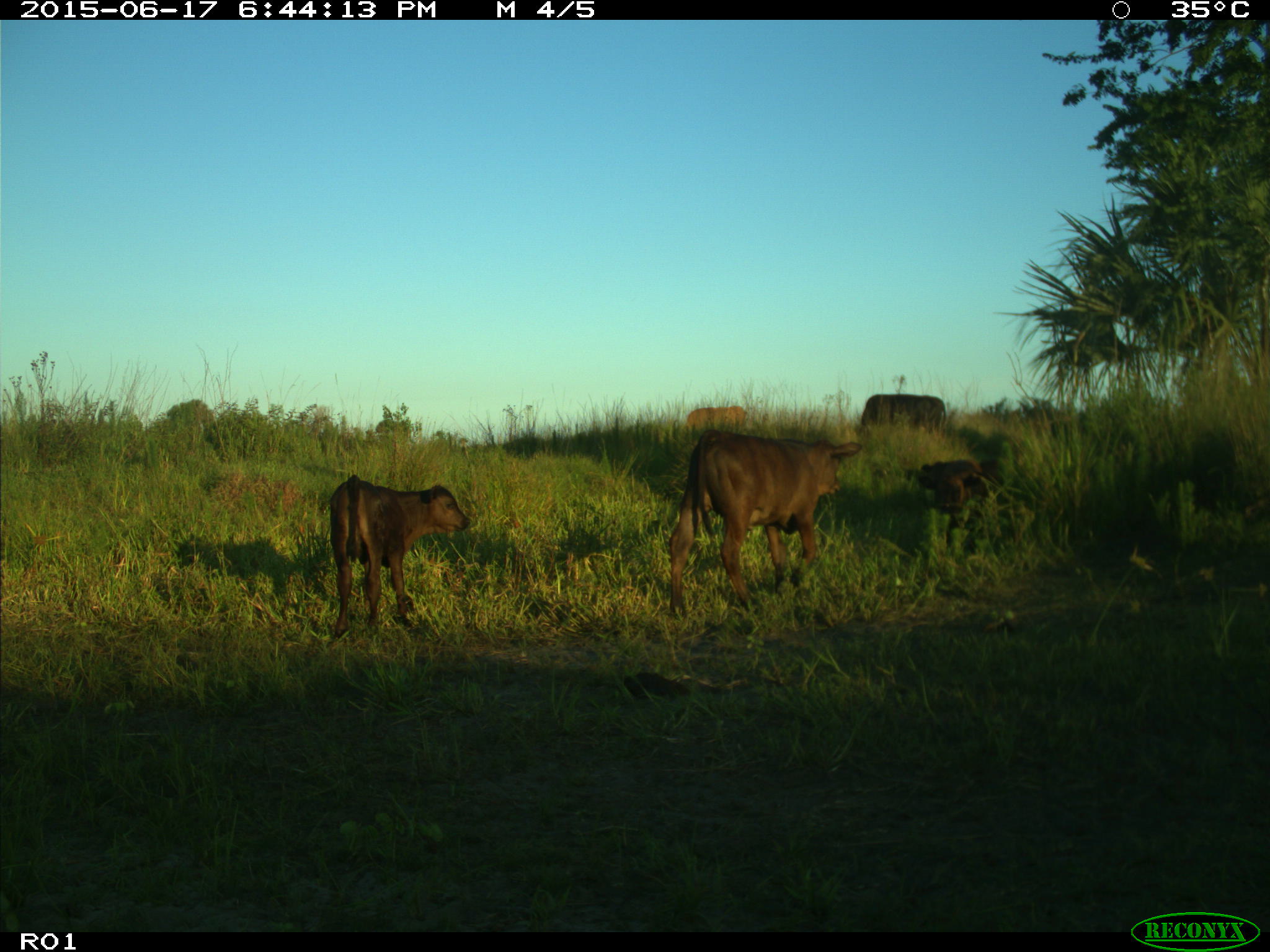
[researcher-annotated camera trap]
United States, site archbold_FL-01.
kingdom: Animalia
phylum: Chordata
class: Mammalia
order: Artiodactyla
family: Bovidae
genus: Bos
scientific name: Bos taurus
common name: domestic cow